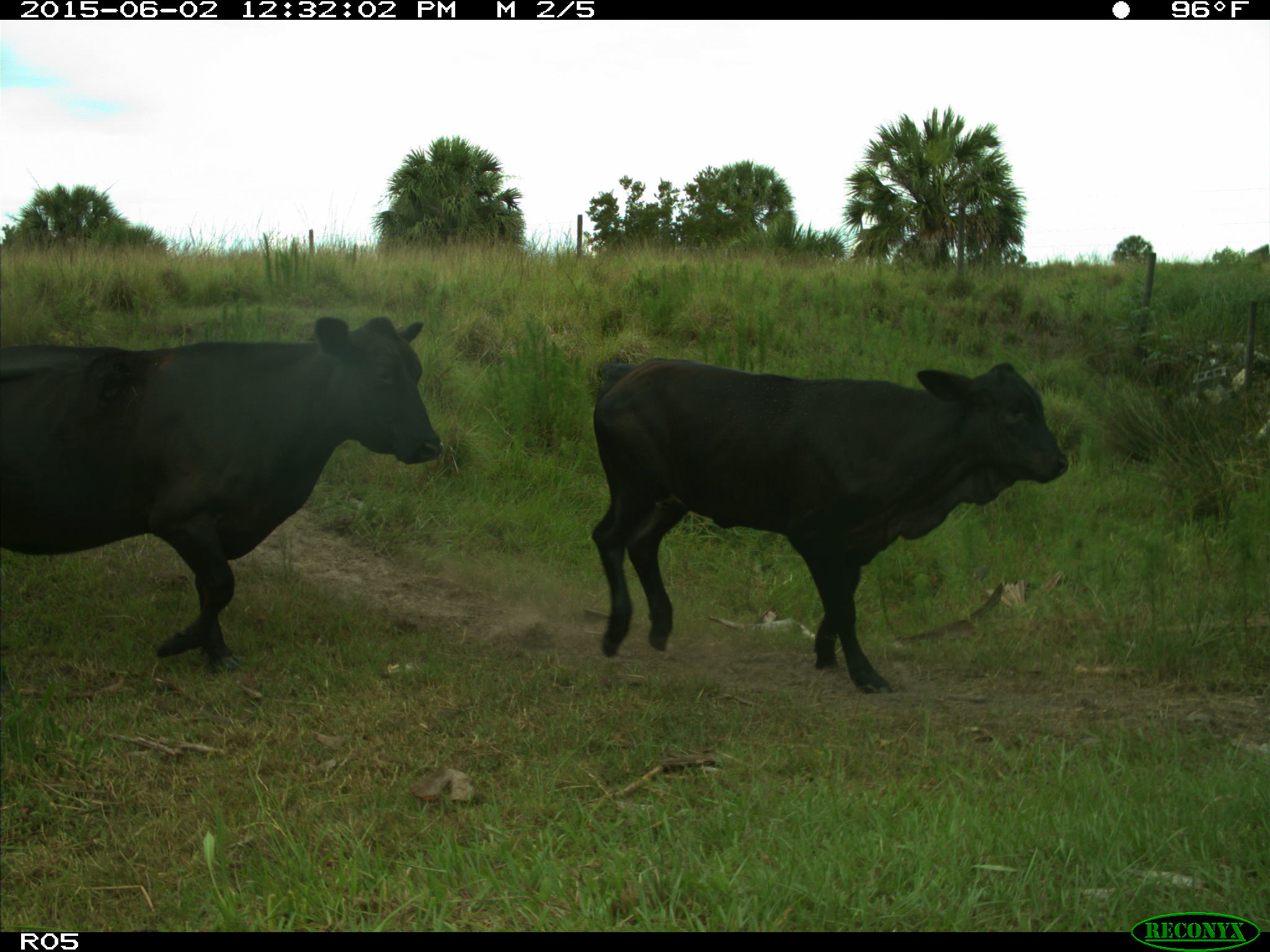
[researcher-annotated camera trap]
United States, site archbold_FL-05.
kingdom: Animalia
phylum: Chordata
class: Mammalia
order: Artiodactyla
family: Bovidae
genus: Bos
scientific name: Bos taurus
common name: domestic cow